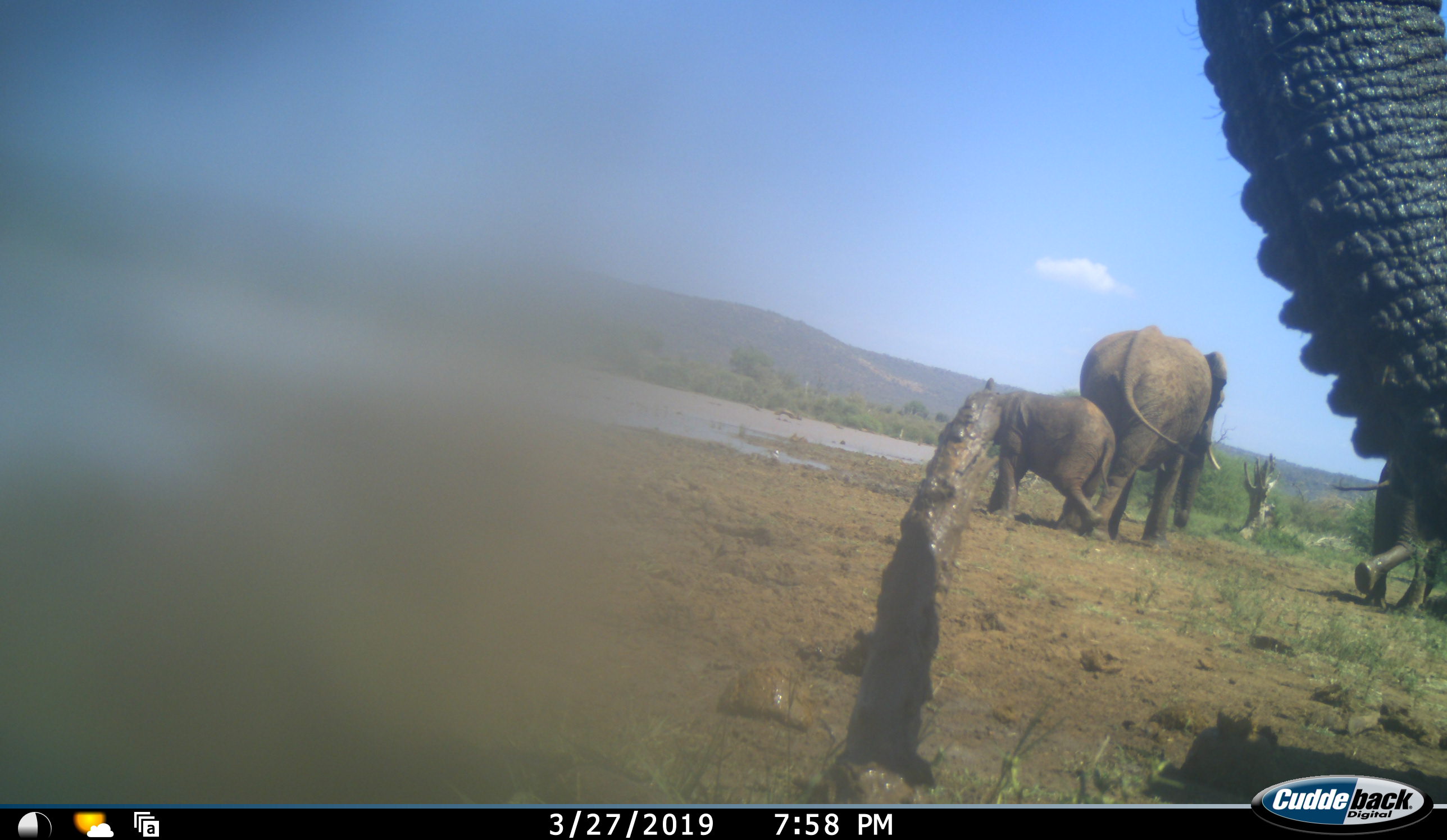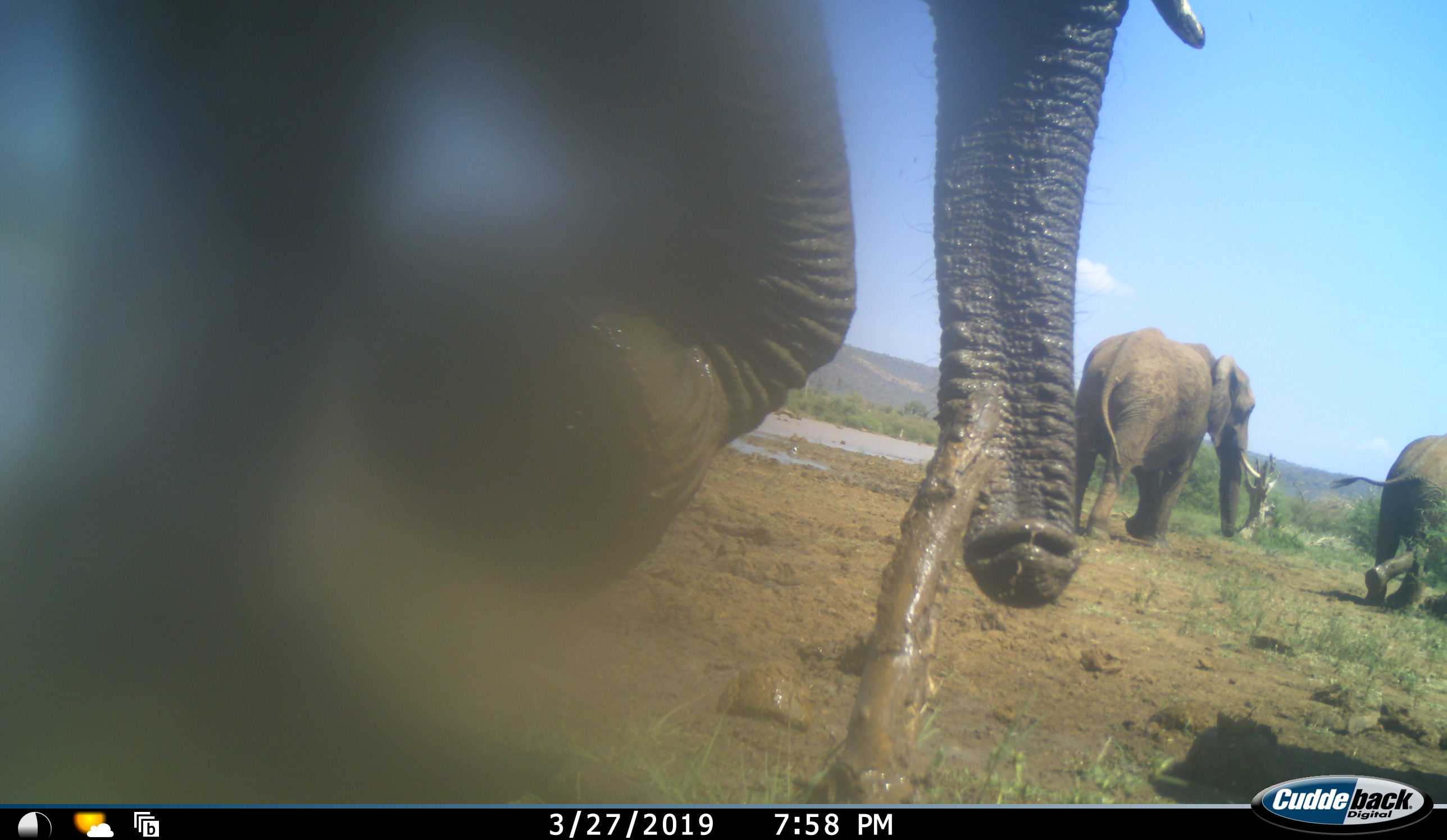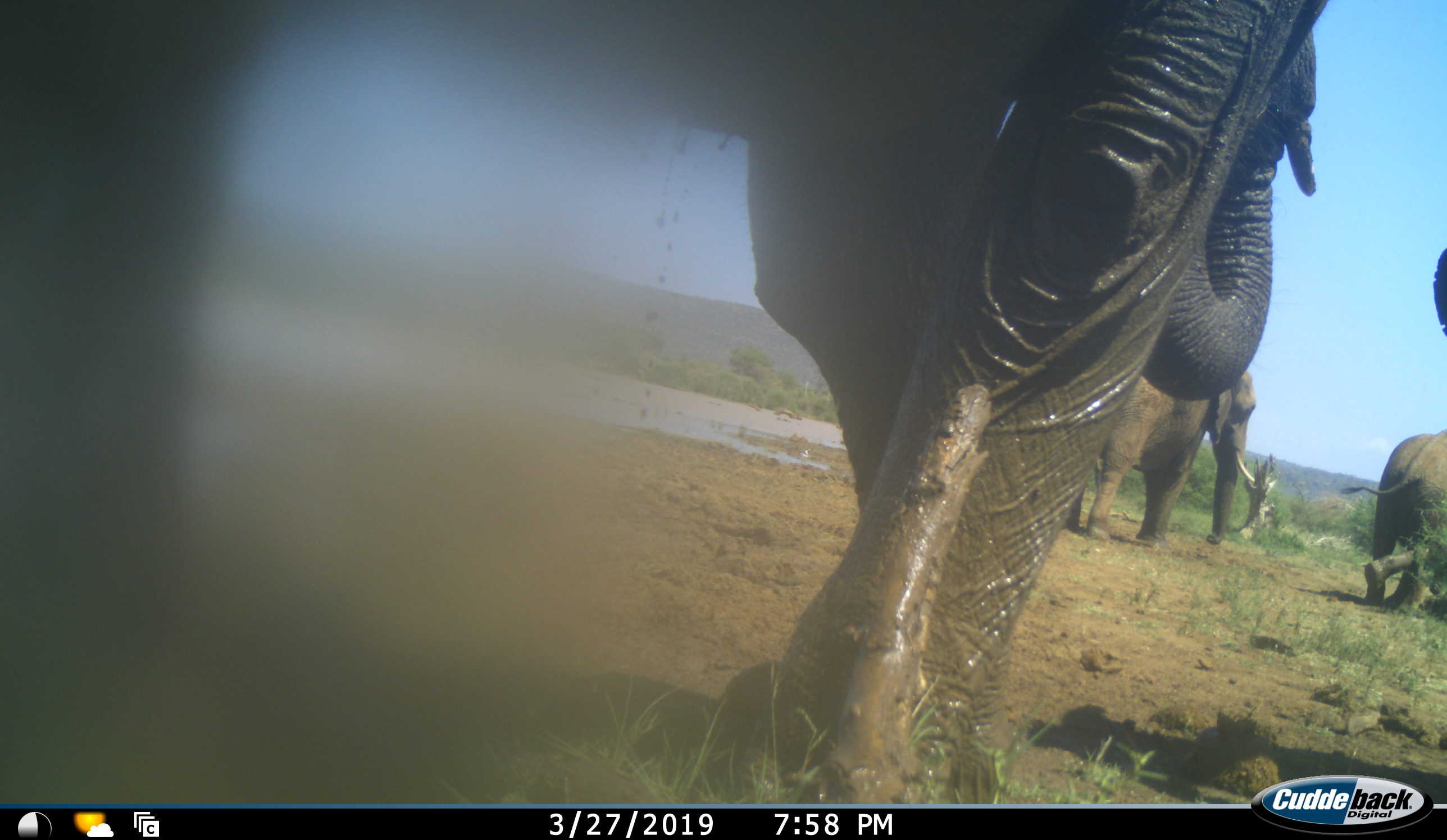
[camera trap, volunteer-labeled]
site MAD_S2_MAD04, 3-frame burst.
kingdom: Animalia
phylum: Chordata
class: Mammalia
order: Proboscidea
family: Elephantidae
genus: Loxodonta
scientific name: Loxodonta africana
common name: african bush elephant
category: elephant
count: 5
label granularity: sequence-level